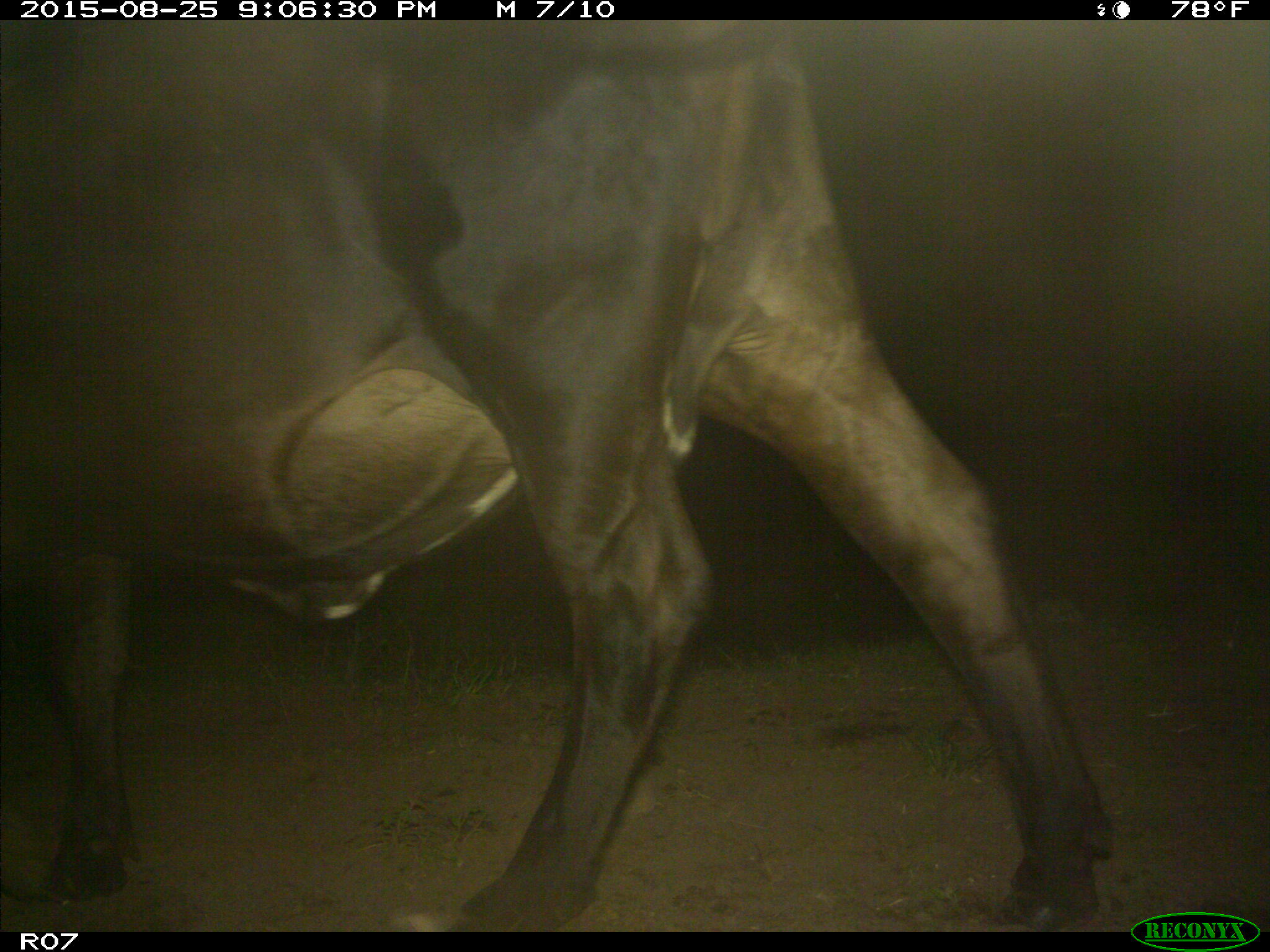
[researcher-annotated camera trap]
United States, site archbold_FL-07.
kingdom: Animalia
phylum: Chordata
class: Mammalia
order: Artiodactyla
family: Bovidae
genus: Bos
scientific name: Bos taurus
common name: domestic cow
Bos taurus (domestic cow).